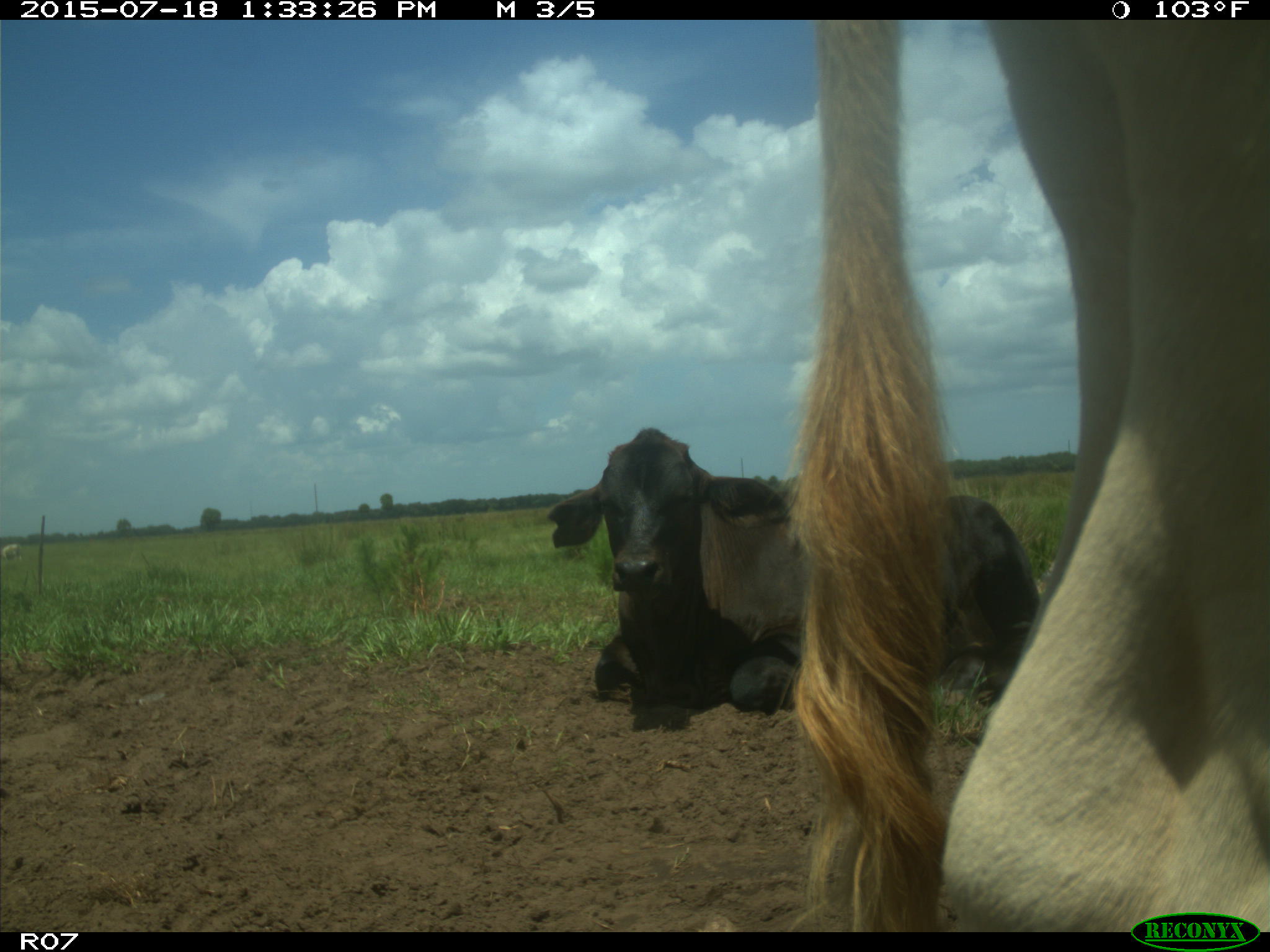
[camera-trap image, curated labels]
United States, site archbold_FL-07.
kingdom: Animalia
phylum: Chordata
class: Mammalia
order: Artiodactyla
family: Bovidae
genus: Bos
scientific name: Bos taurus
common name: domestic cow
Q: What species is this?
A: Bos taurus (domestic cow).